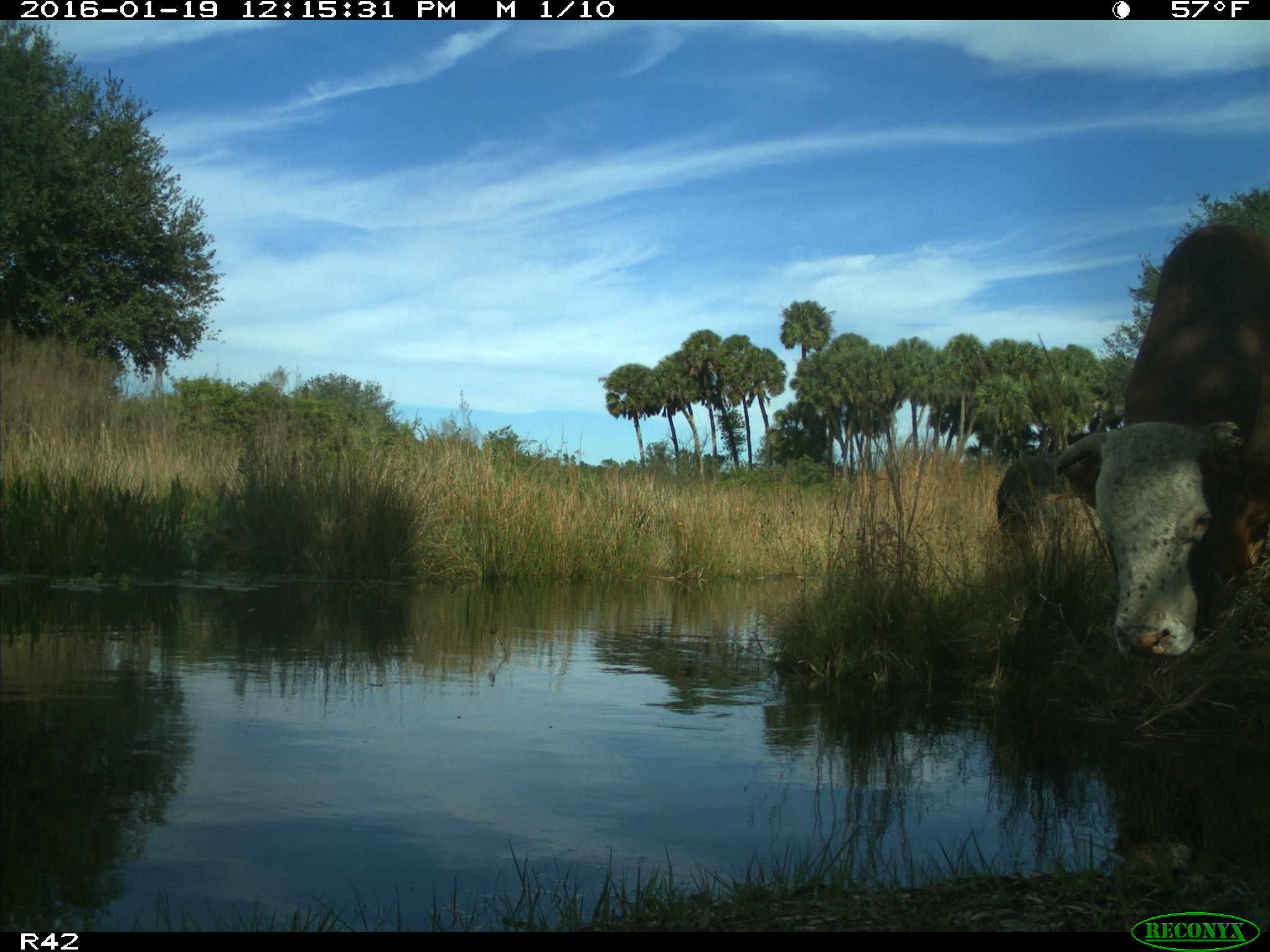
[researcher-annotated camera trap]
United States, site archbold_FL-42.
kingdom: Animalia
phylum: Chordata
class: Mammalia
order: Artiodactyla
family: Bovidae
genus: Bos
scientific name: Bos taurus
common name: domestic cow